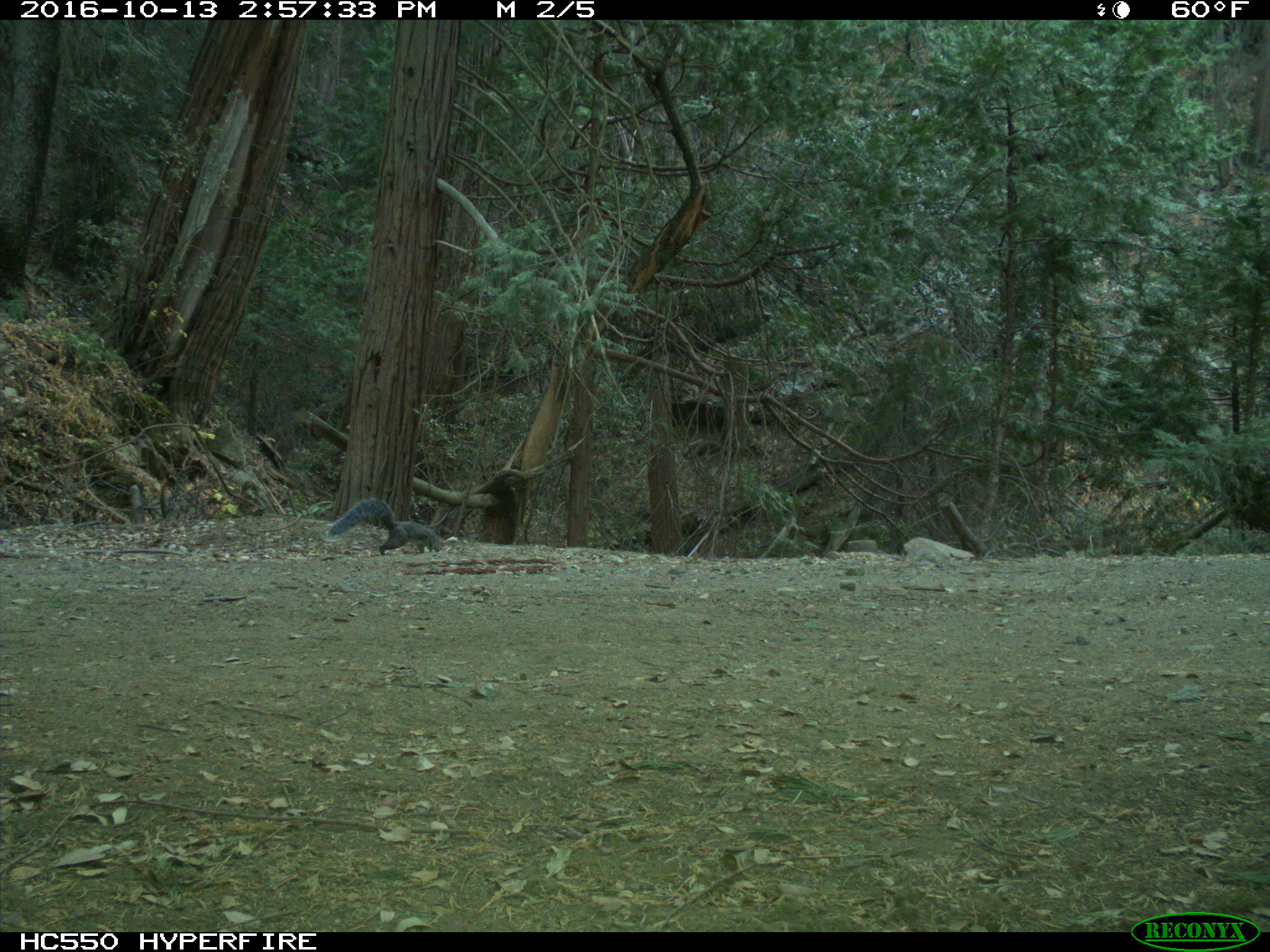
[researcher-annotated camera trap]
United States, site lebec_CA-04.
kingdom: Animalia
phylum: Chordata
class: Mammalia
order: Rodentia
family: Sciuridae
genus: Sciurus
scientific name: Sciurus carolinensis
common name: eastern gray squirrel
Sciurus carolinensis (eastern gray squirrel).